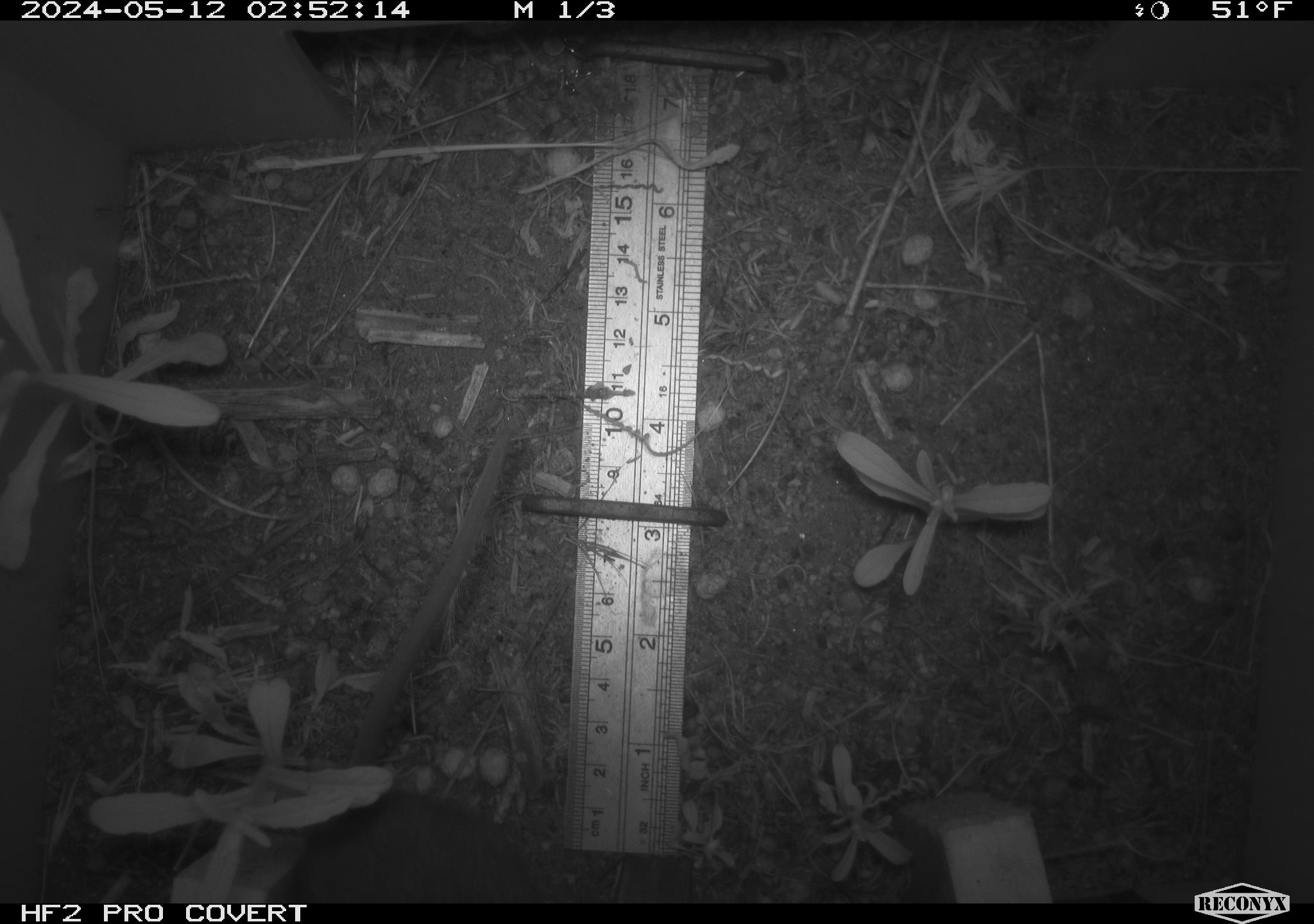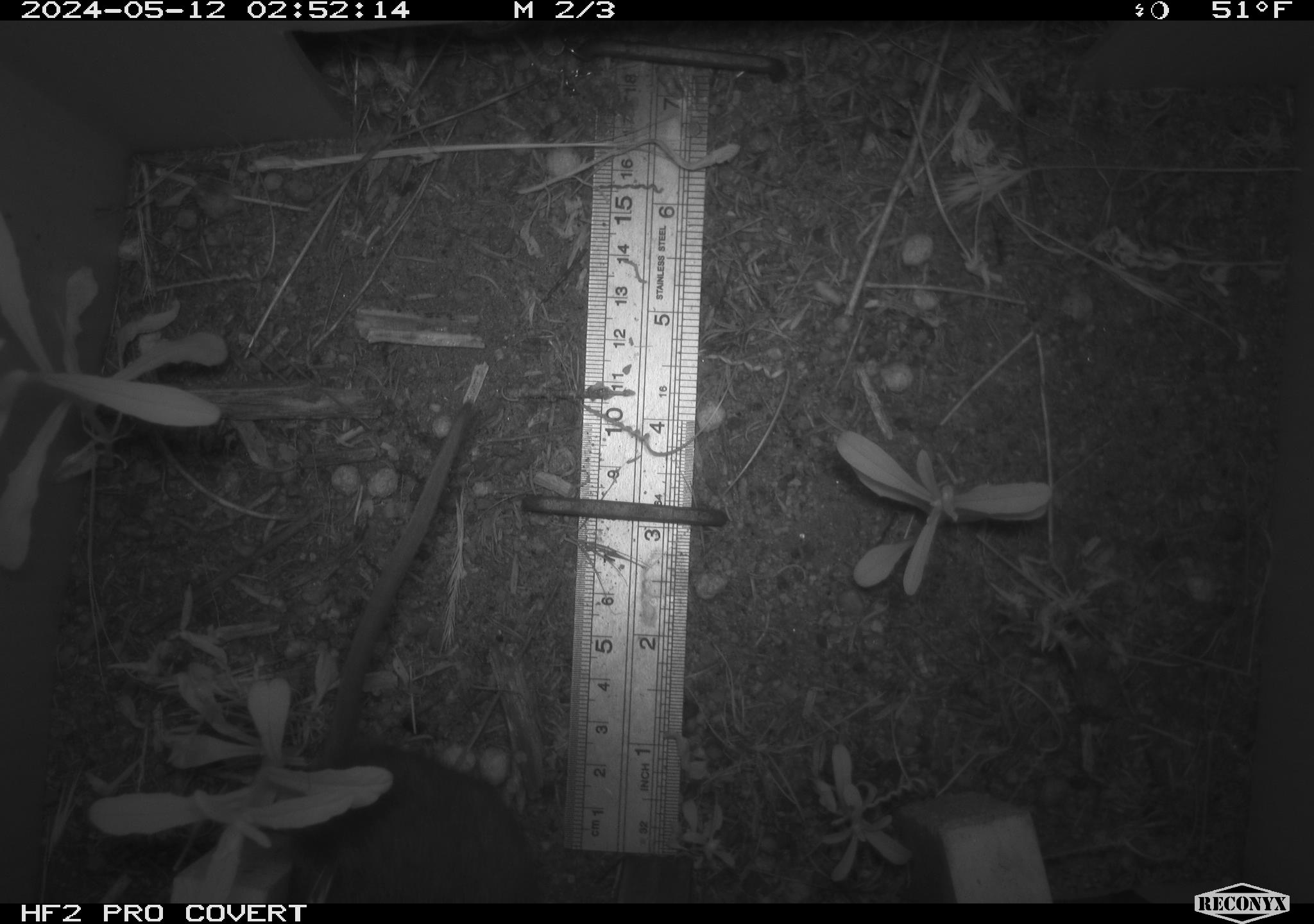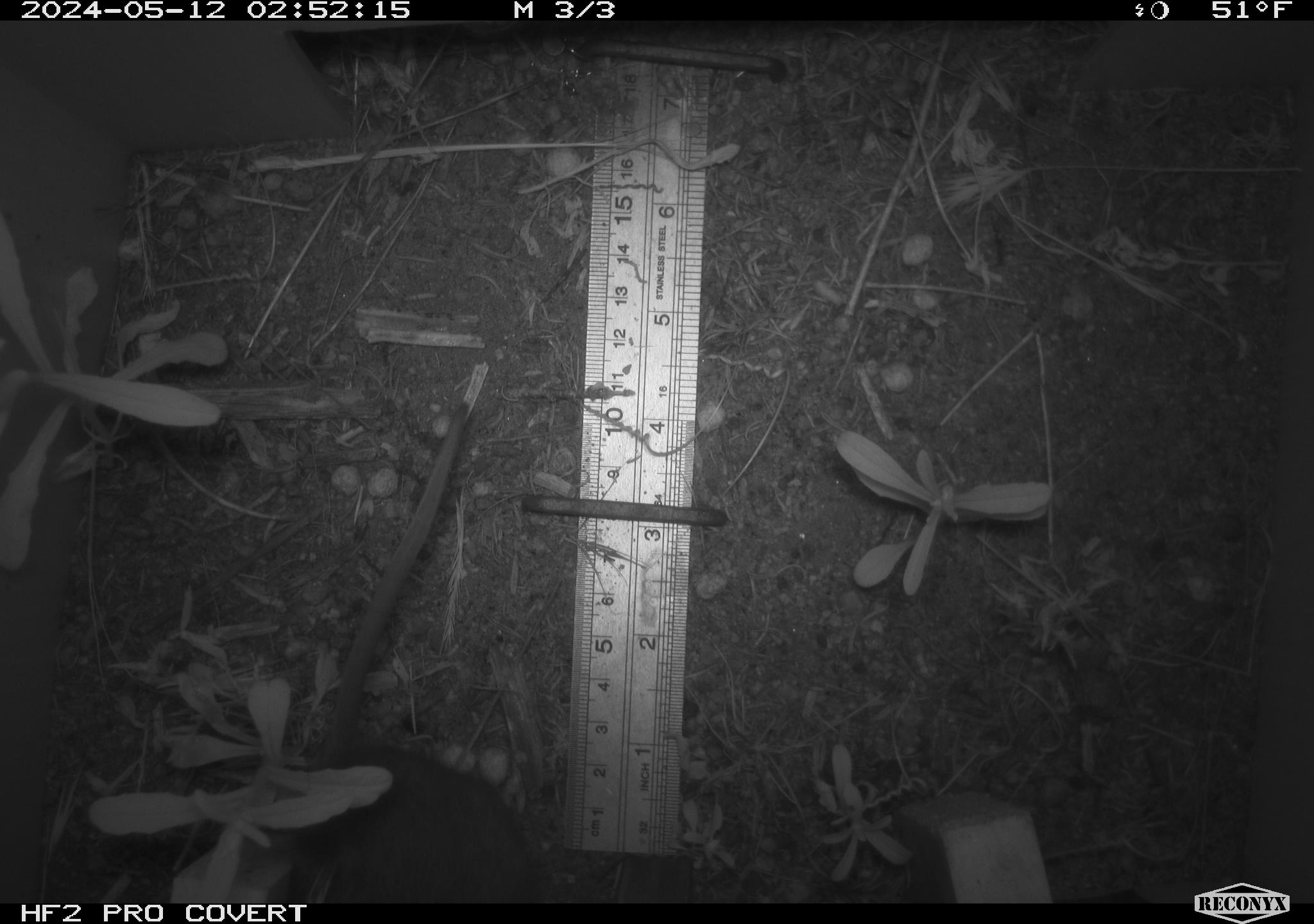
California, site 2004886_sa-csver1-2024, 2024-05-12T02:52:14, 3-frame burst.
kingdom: Animalia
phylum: Chordata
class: Mammalia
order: Rodentia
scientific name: Rodentia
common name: rodent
Rodent (Rodentia).